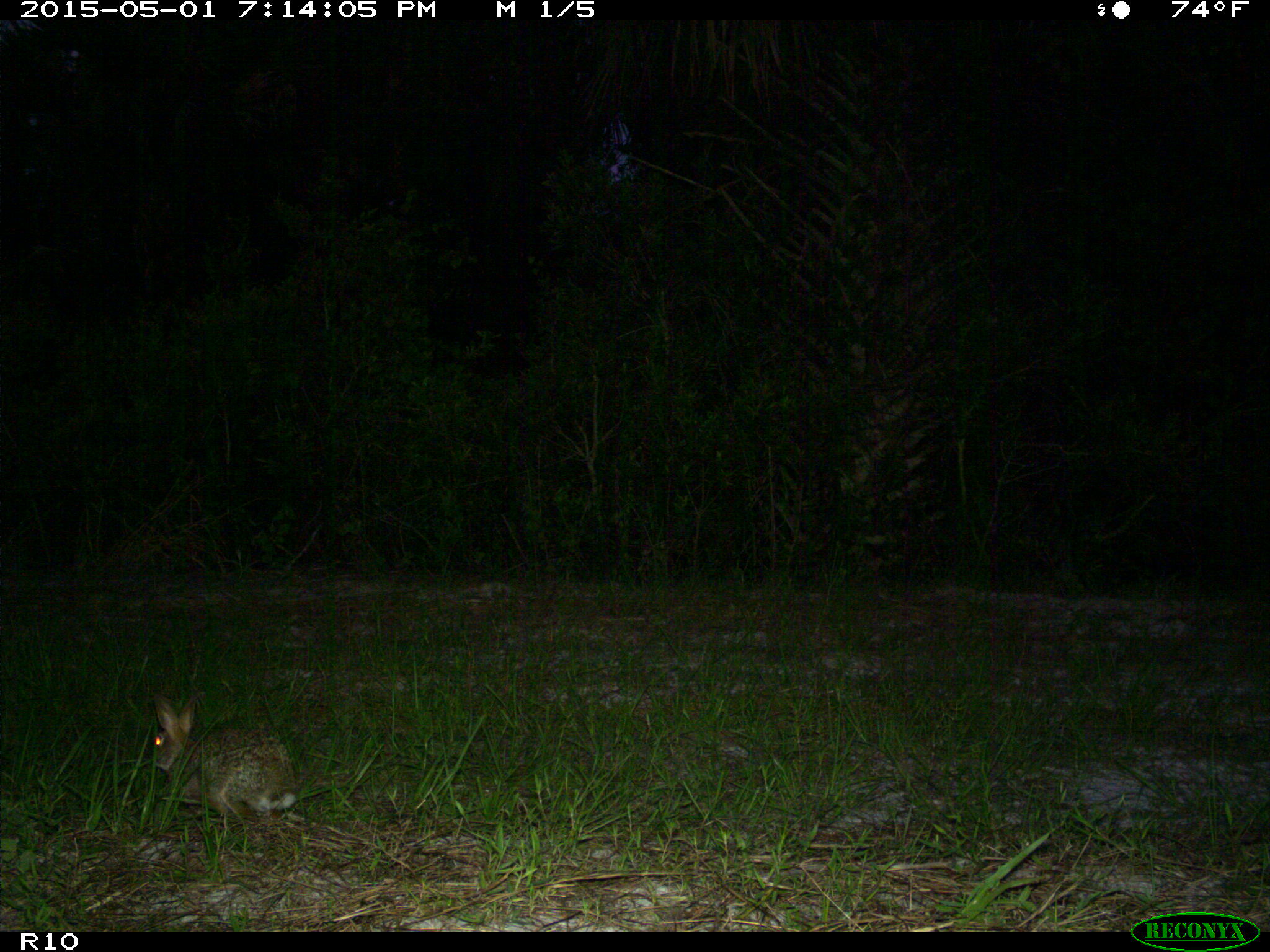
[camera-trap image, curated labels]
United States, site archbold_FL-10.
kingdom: Animalia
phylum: Chordata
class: Mammalia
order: Lagomorpha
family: Leporidae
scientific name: Leporidae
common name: rabbits and hares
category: unidentified rabbit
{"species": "unidentified rabbit (rabbits and hares) (Leporidae)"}